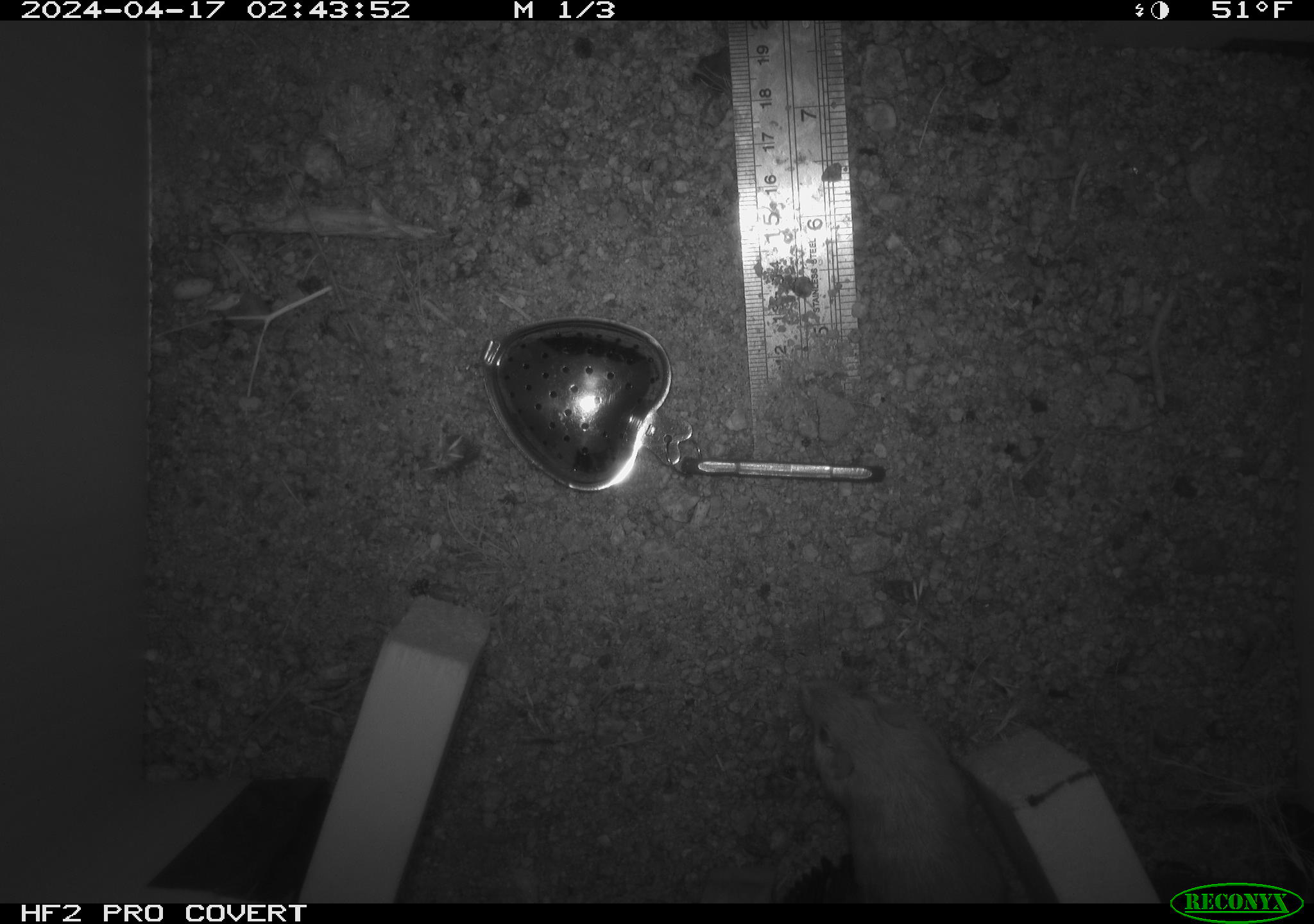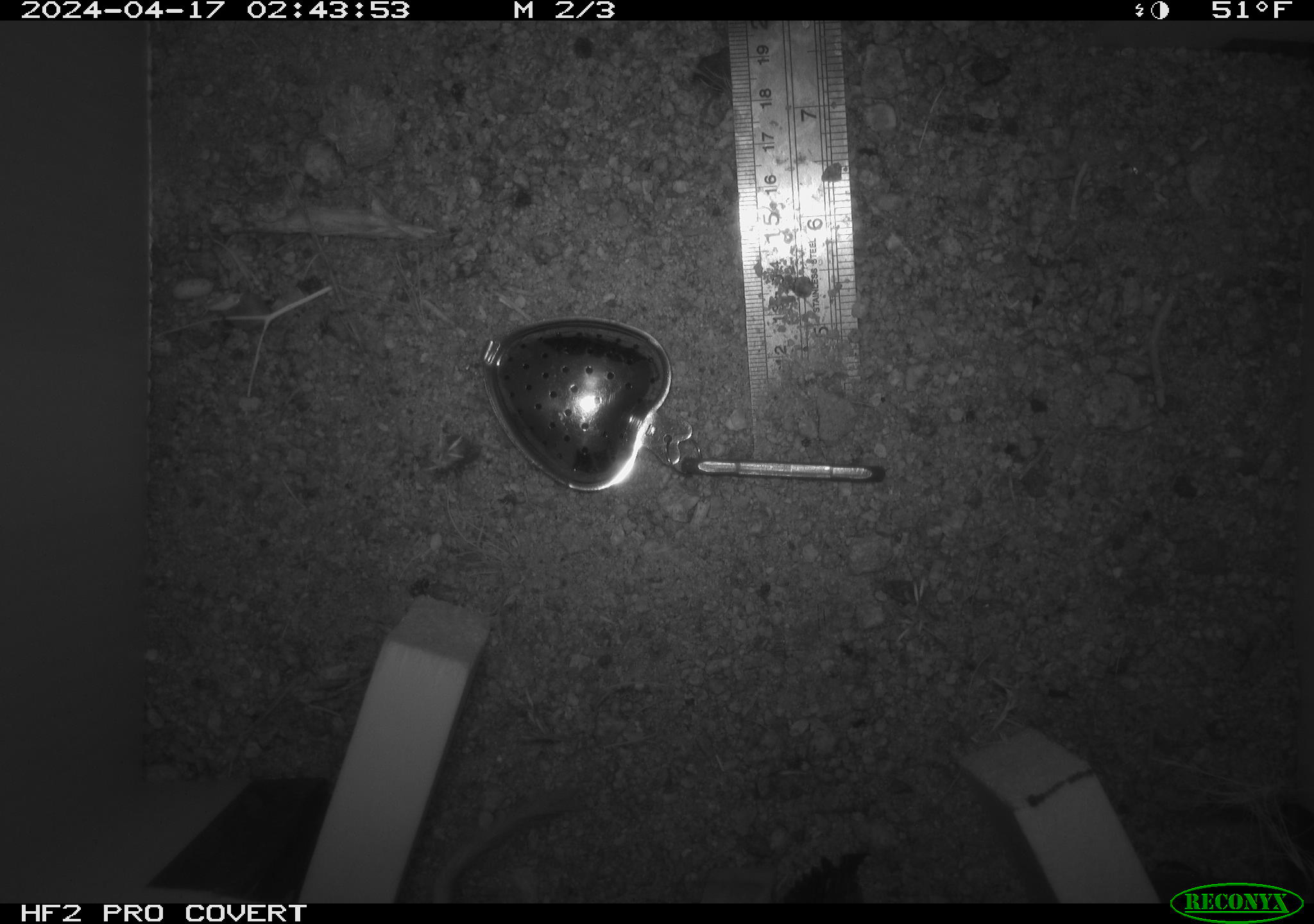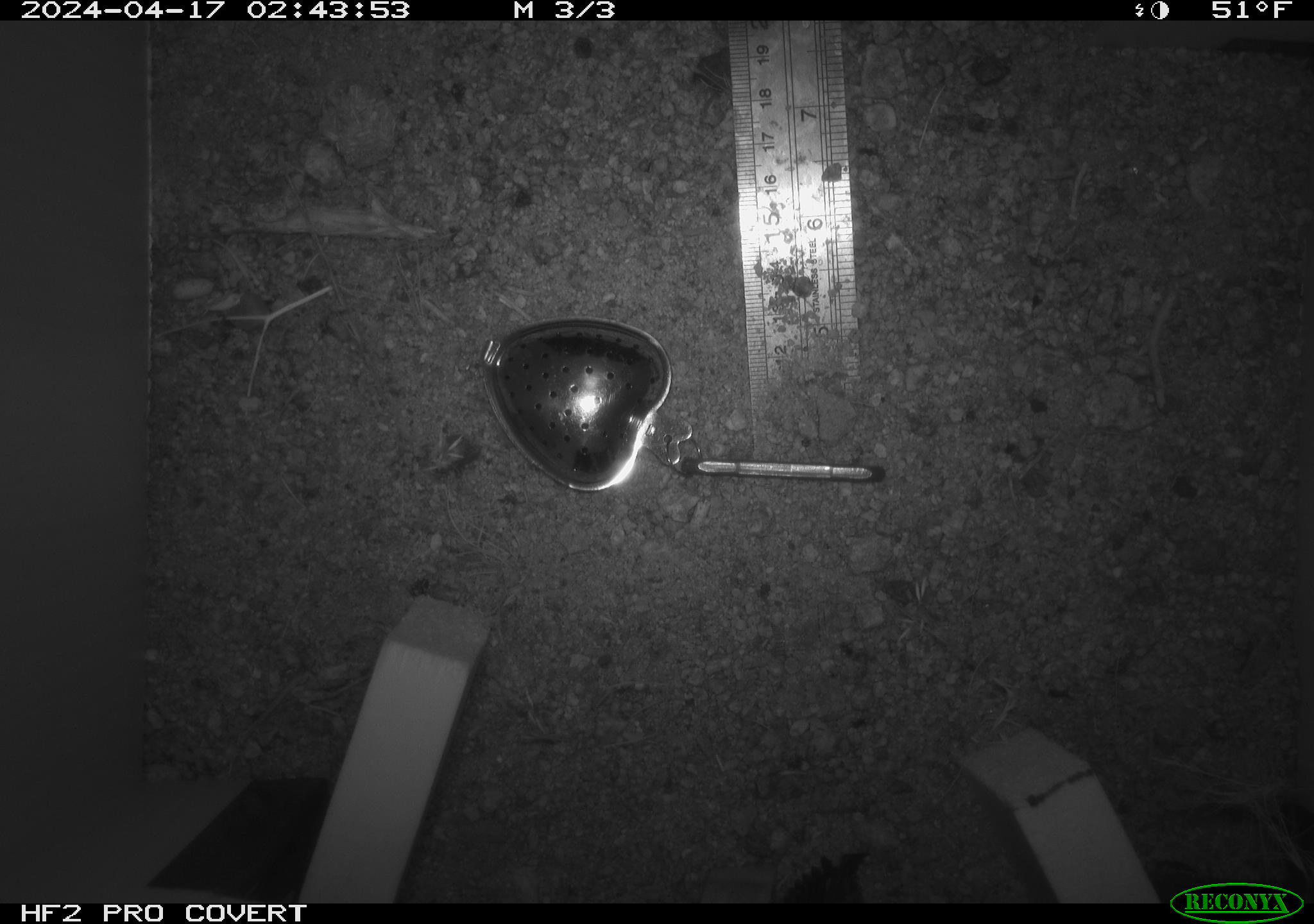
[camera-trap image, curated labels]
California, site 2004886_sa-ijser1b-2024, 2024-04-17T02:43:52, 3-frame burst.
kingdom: Animalia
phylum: Chordata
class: Mammalia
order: Rodentia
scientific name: Rodentia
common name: mouse species